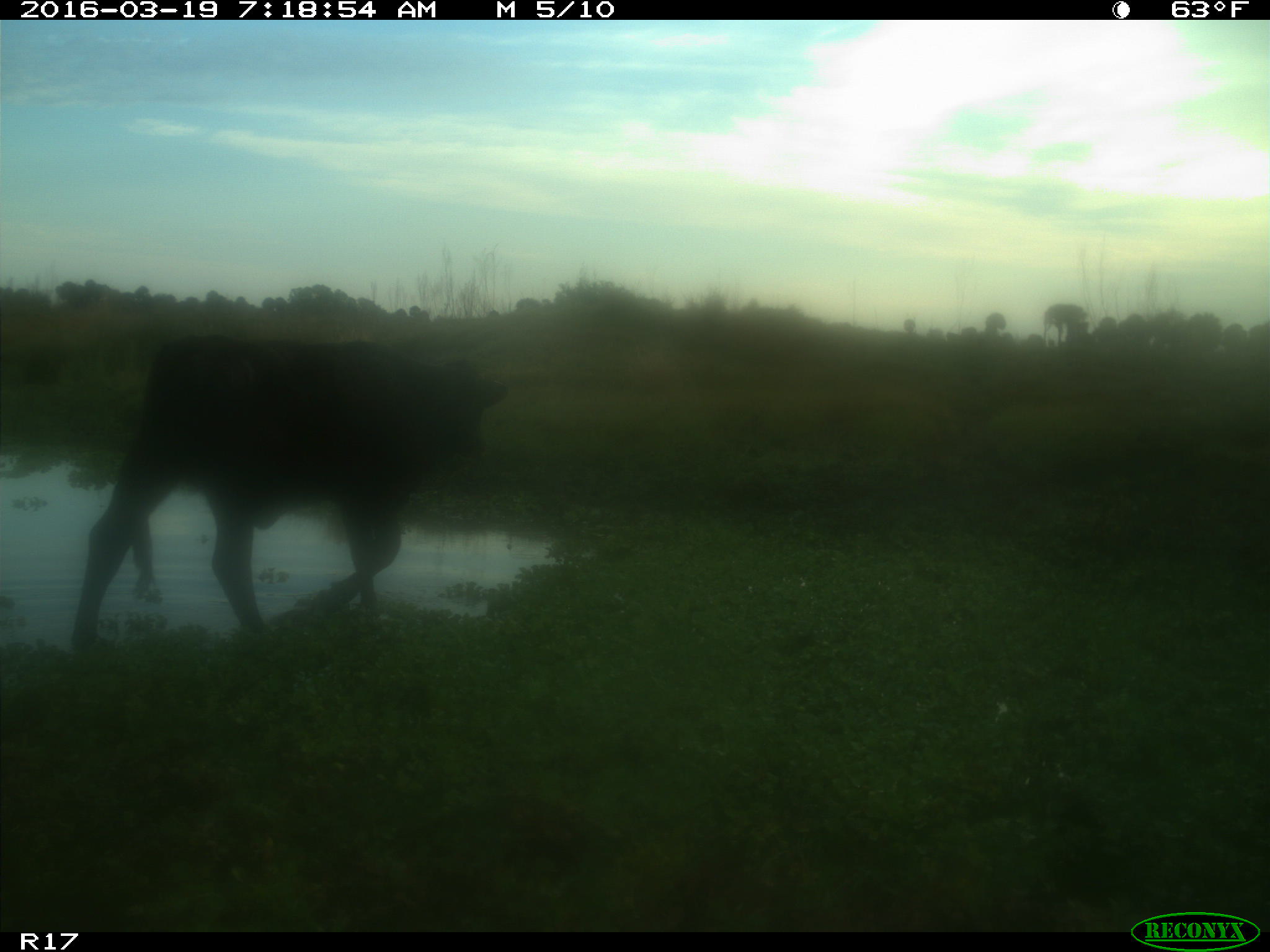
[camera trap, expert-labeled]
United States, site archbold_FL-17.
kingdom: Animalia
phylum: Chordata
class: Mammalia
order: Artiodactyla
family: Bovidae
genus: Bos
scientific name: Bos taurus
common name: domestic cow